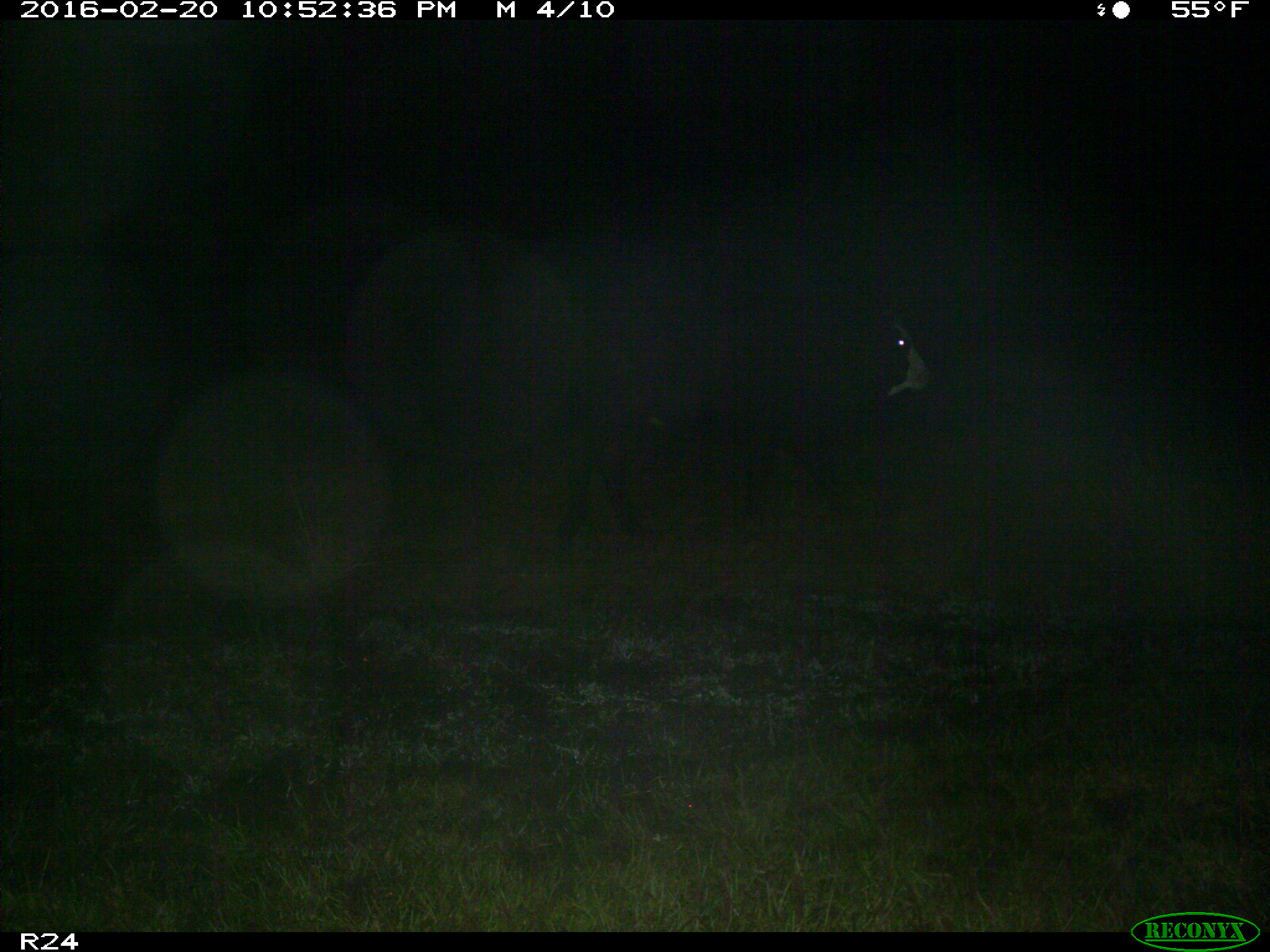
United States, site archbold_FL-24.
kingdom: Animalia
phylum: Chordata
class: Mammalia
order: Artiodactyla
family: Bovidae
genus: Bos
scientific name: Bos taurus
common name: domestic cow